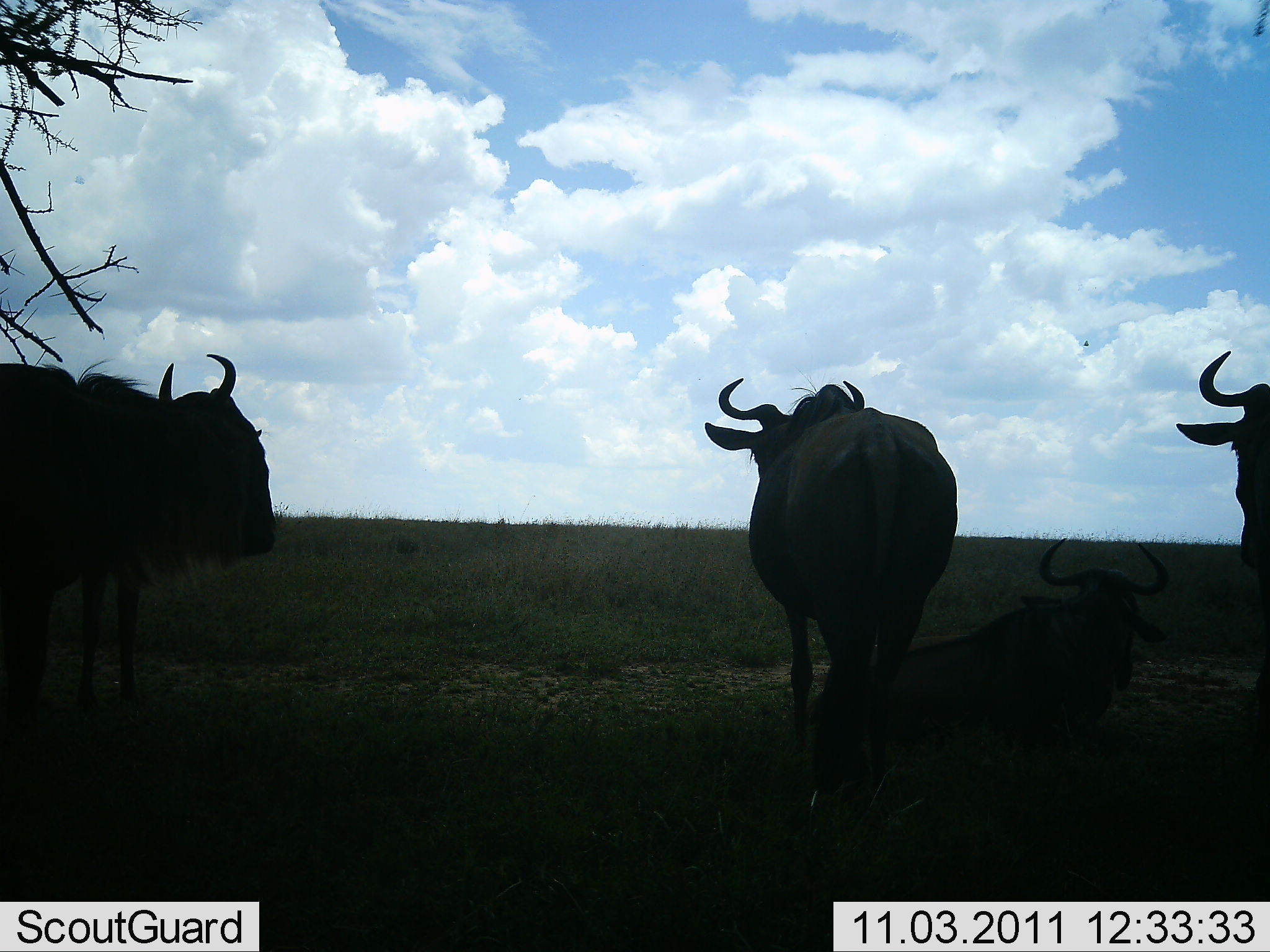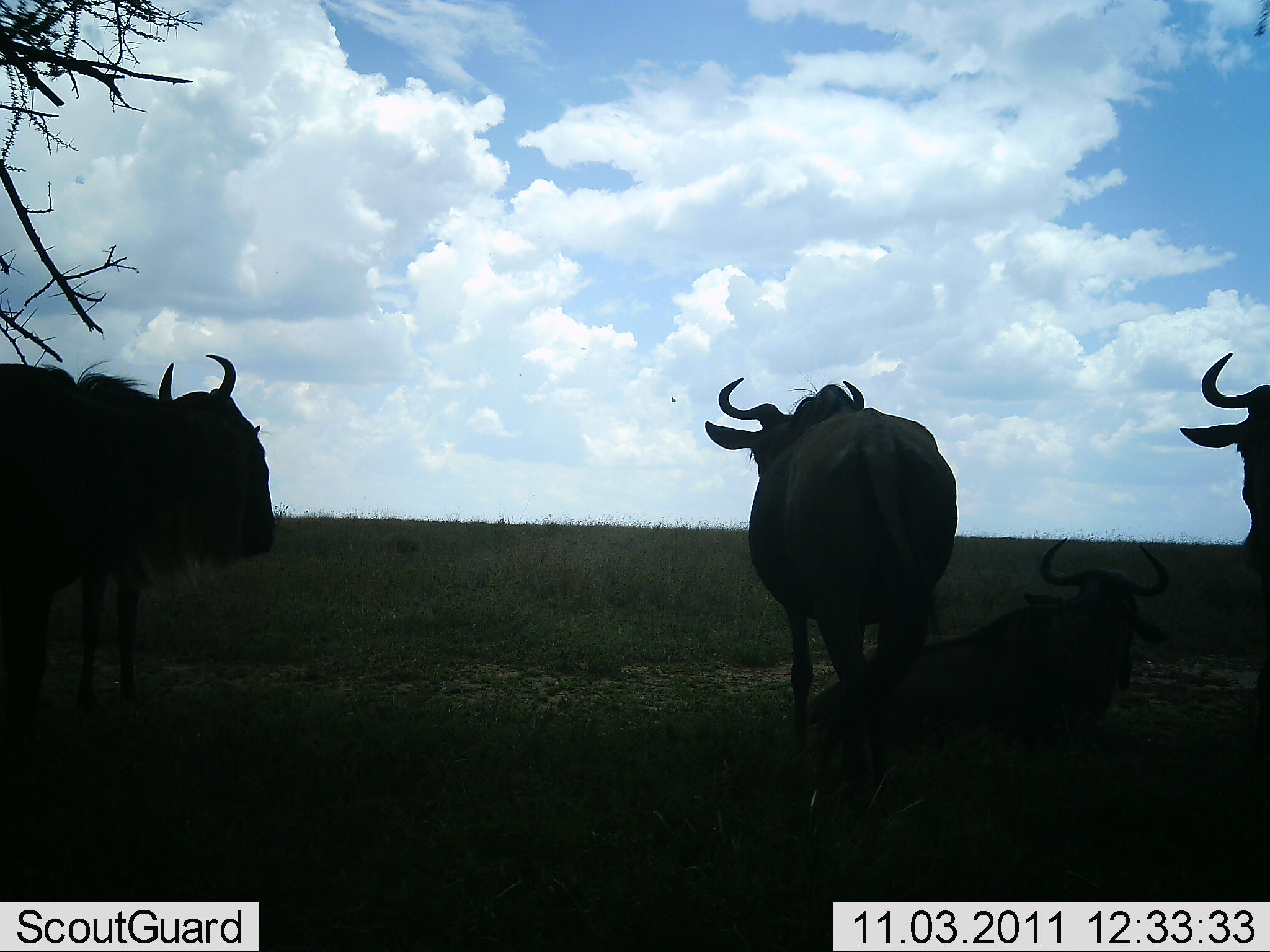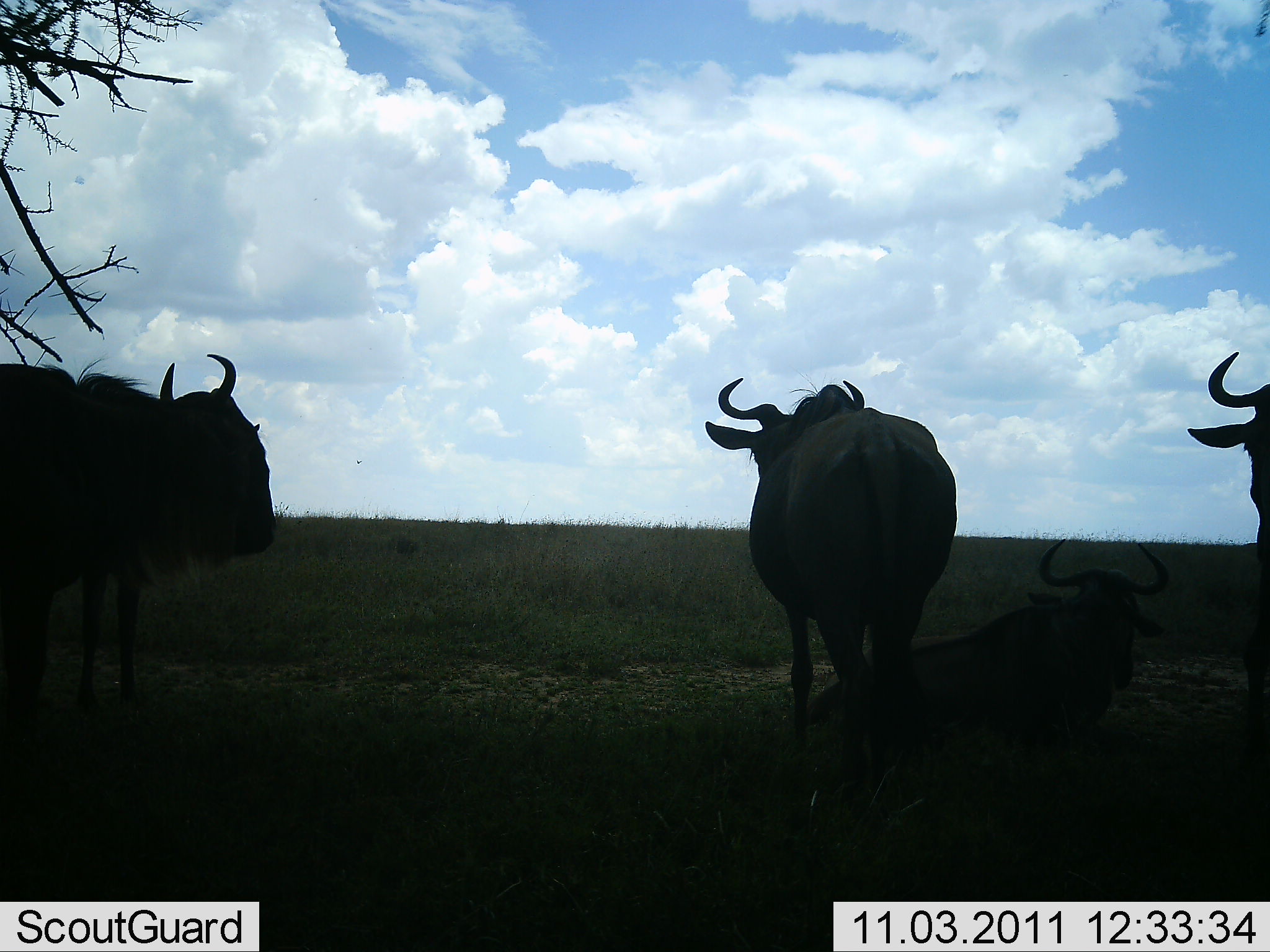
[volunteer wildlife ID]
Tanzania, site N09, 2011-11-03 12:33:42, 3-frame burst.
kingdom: Animalia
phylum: Chordata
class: Mammalia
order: Artiodactyla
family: Bovidae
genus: Connochaetes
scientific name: Connochaetes taurinus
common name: blue wildebeest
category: wildebeest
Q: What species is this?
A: Wildebeest (blue wildebeest) (Connochaetes taurinus).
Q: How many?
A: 4.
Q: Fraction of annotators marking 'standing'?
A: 73%.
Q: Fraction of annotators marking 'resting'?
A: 91%.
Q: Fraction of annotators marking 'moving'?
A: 0%.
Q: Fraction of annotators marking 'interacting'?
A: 0%.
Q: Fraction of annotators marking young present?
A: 0%.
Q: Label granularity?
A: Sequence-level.